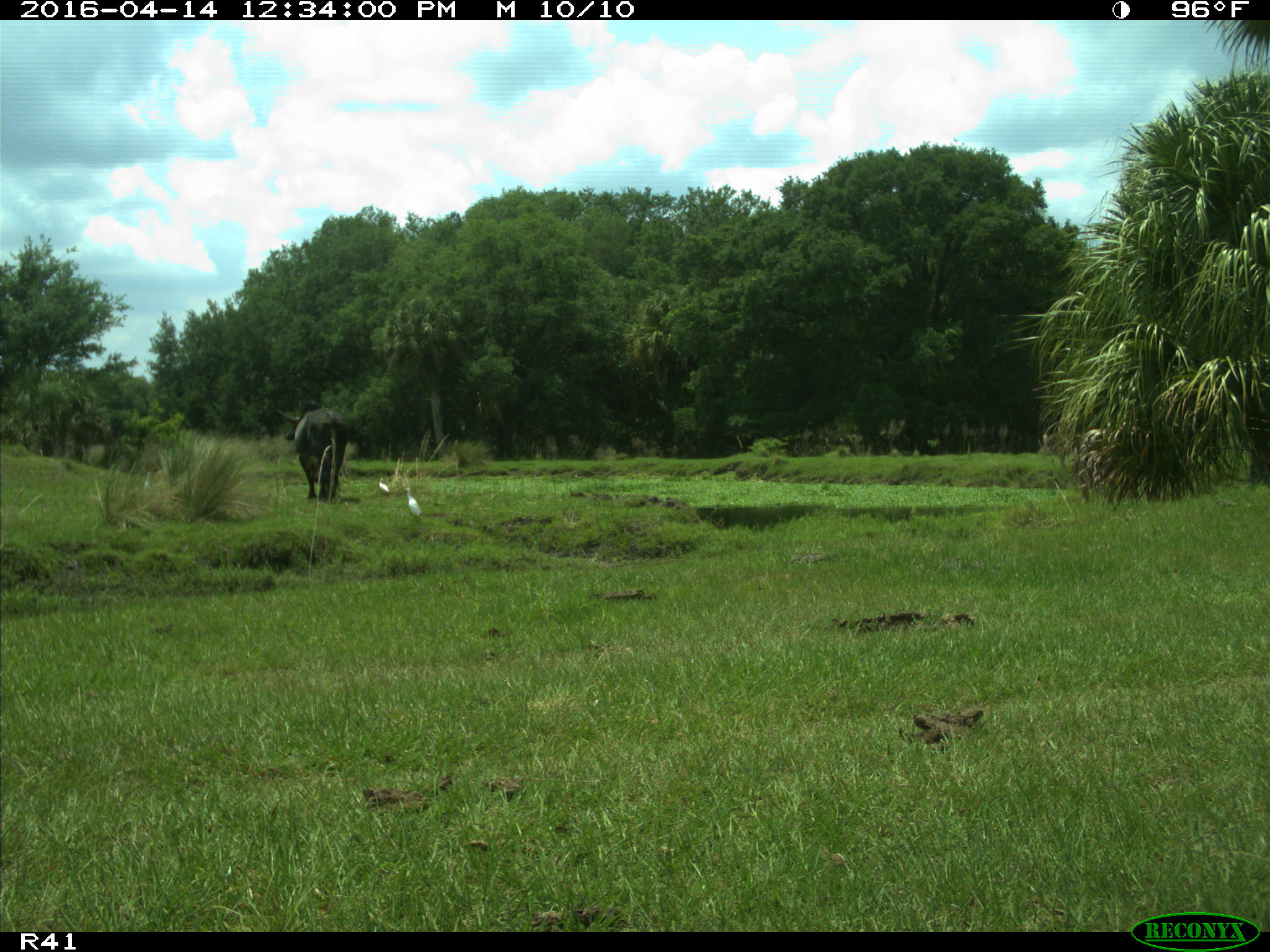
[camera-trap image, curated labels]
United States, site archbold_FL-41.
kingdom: Animalia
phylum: Chordata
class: Mammalia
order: Artiodactyla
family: Bovidae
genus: Bos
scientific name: Bos taurus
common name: domestic cow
Bos taurus (domestic cow).